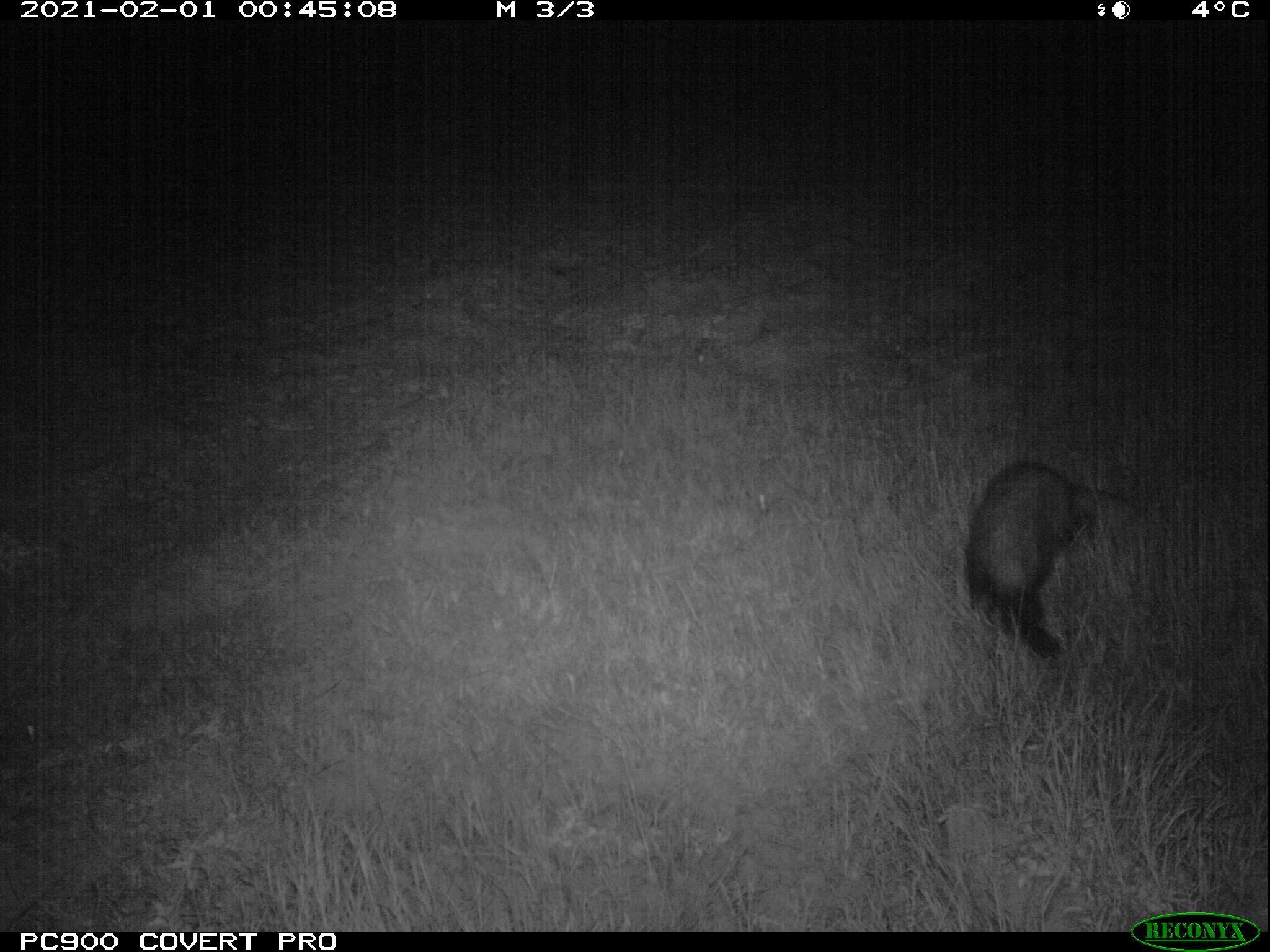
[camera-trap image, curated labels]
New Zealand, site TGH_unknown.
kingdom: Animalia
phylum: Chordata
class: Mammalia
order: Carnivora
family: Mustelidae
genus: Mustela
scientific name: Mustela furo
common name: ferret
Ferret (Mustela furo).